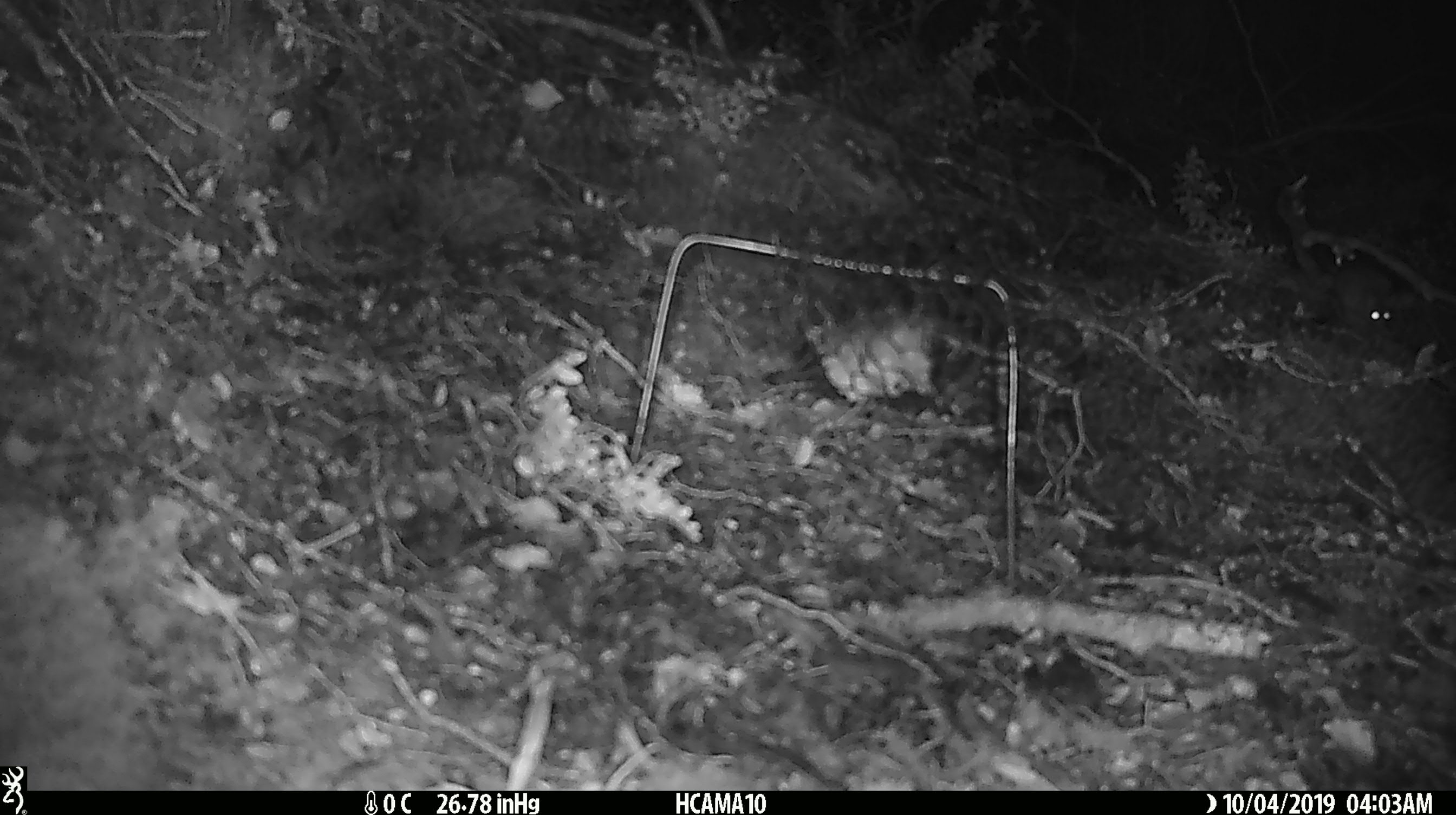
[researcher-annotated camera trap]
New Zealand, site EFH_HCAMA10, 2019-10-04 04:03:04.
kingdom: Animalia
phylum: Chordata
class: Mammalia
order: Rodentia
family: Muridae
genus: Mus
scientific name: Mus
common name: mouse